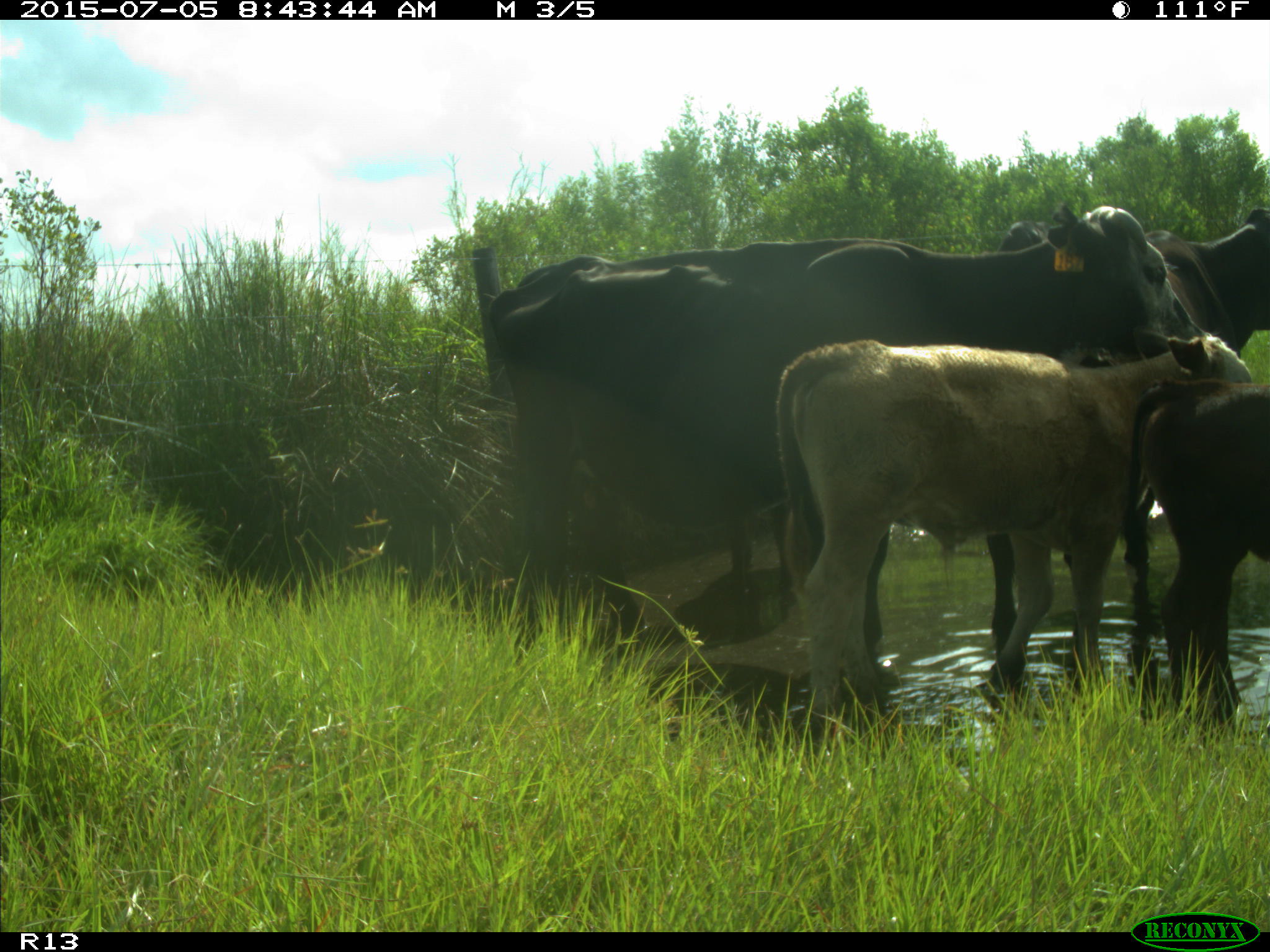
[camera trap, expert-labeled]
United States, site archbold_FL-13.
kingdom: Animalia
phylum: Chordata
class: Mammalia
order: Artiodactyla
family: Bovidae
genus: Bos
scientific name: Bos taurus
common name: domestic cow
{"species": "Bos taurus (domestic cow)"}